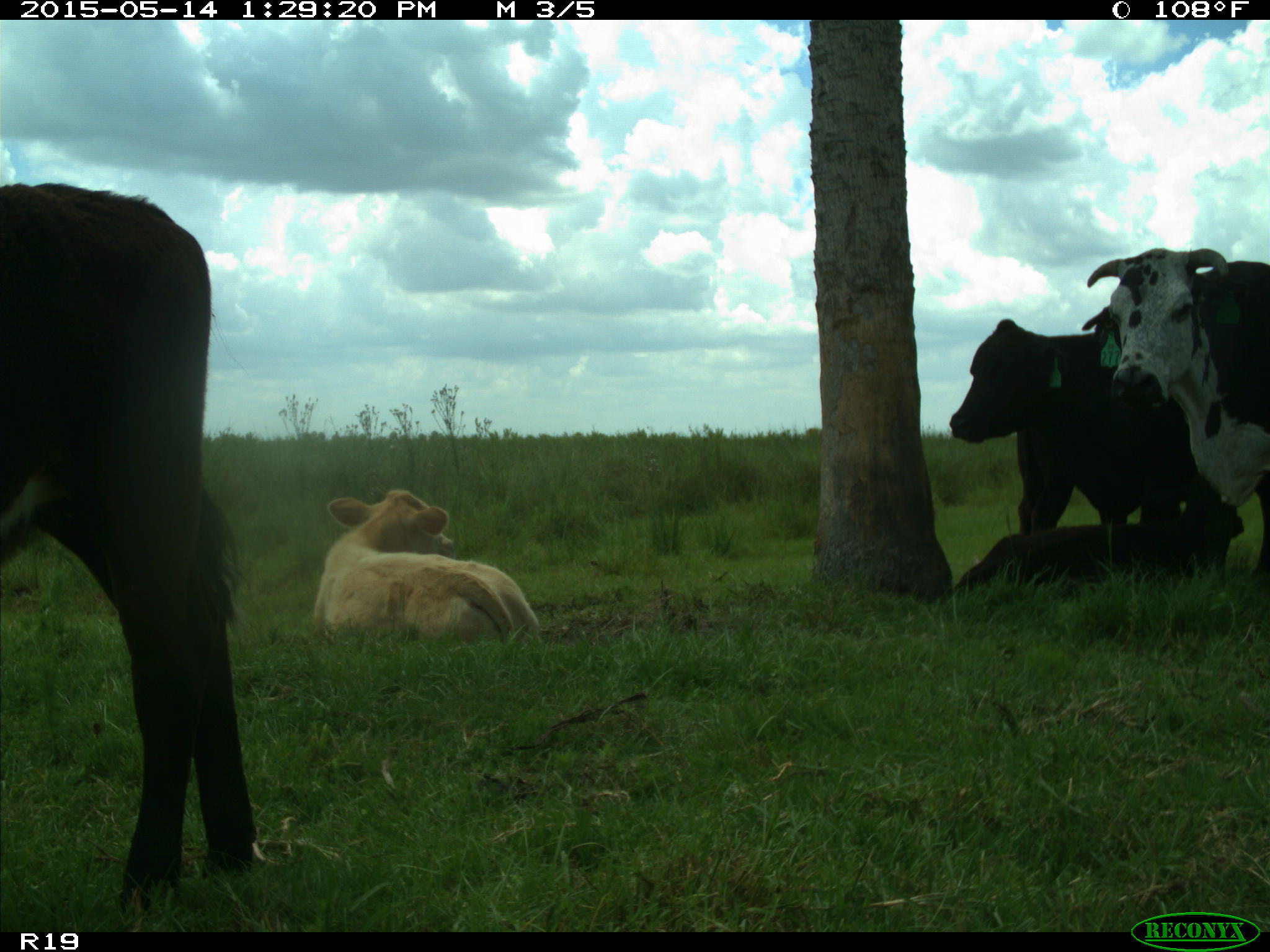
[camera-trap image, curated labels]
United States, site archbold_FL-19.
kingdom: Animalia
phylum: Chordata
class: Mammalia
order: Artiodactyla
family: Bovidae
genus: Bos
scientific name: Bos taurus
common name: domestic cow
Bos taurus (domestic cow).